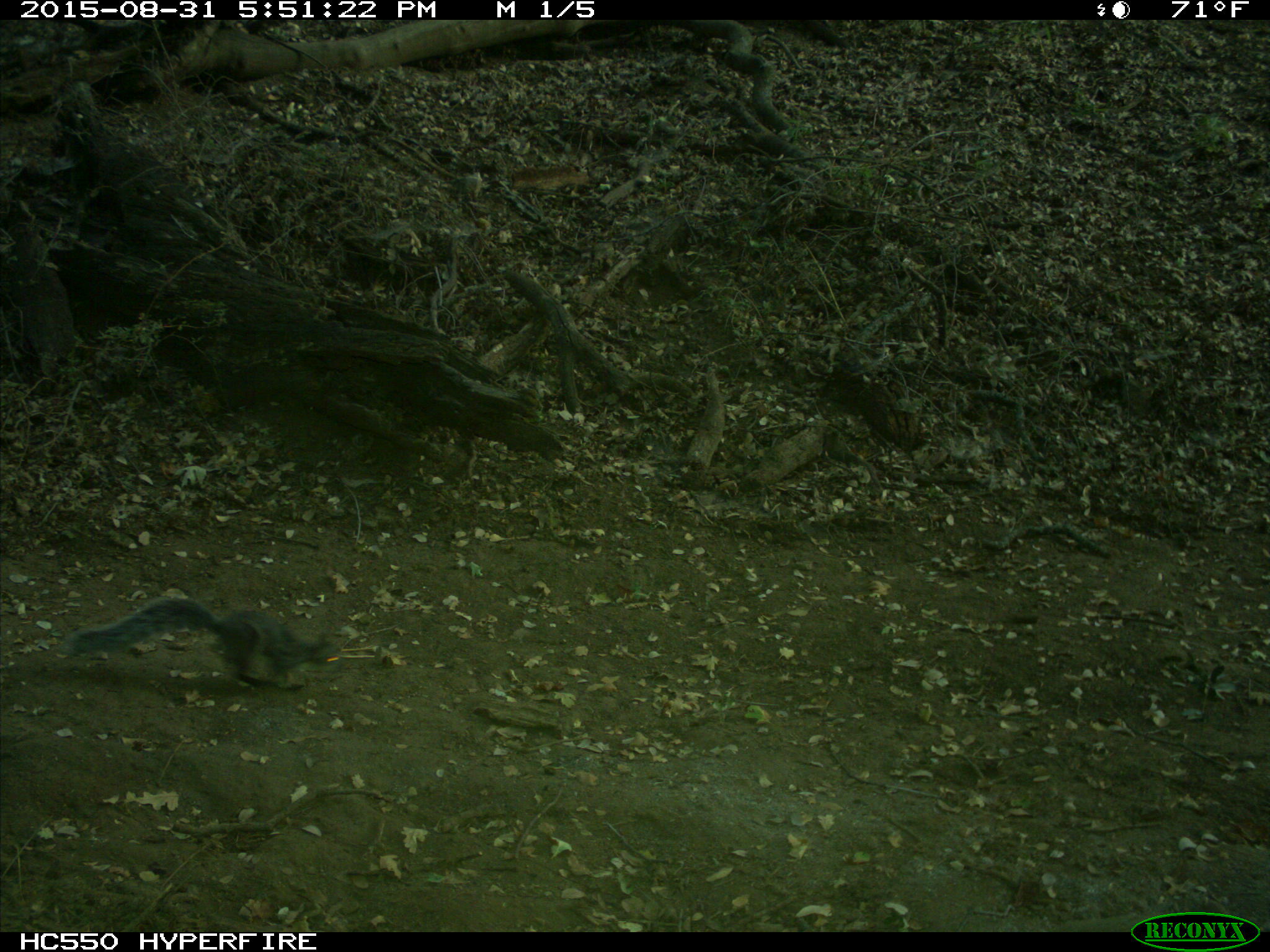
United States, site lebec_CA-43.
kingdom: Animalia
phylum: Chordata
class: Mammalia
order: Rodentia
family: Sciuridae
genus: Sciurus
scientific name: Sciurus carolinensis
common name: eastern gray squirrel